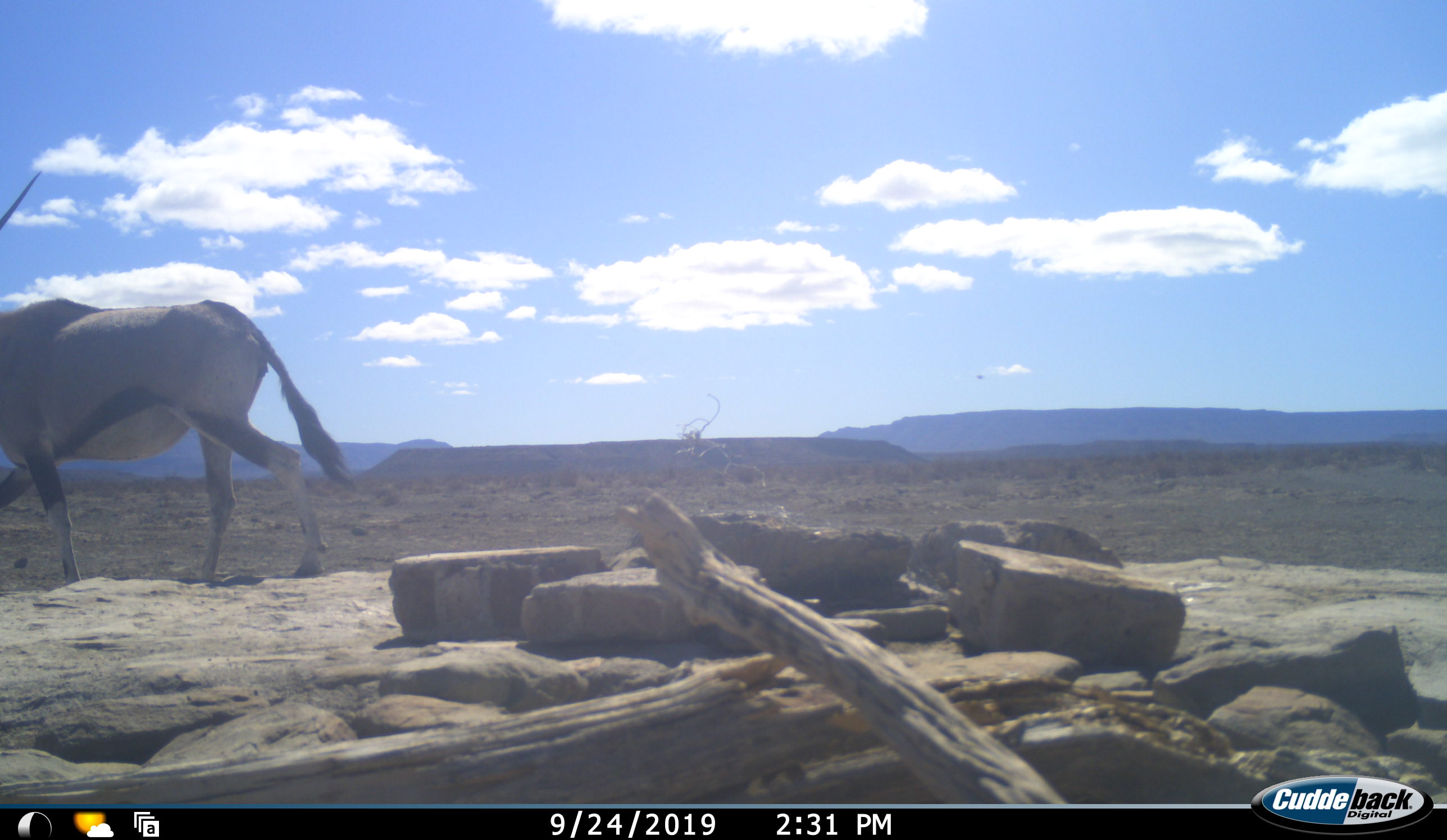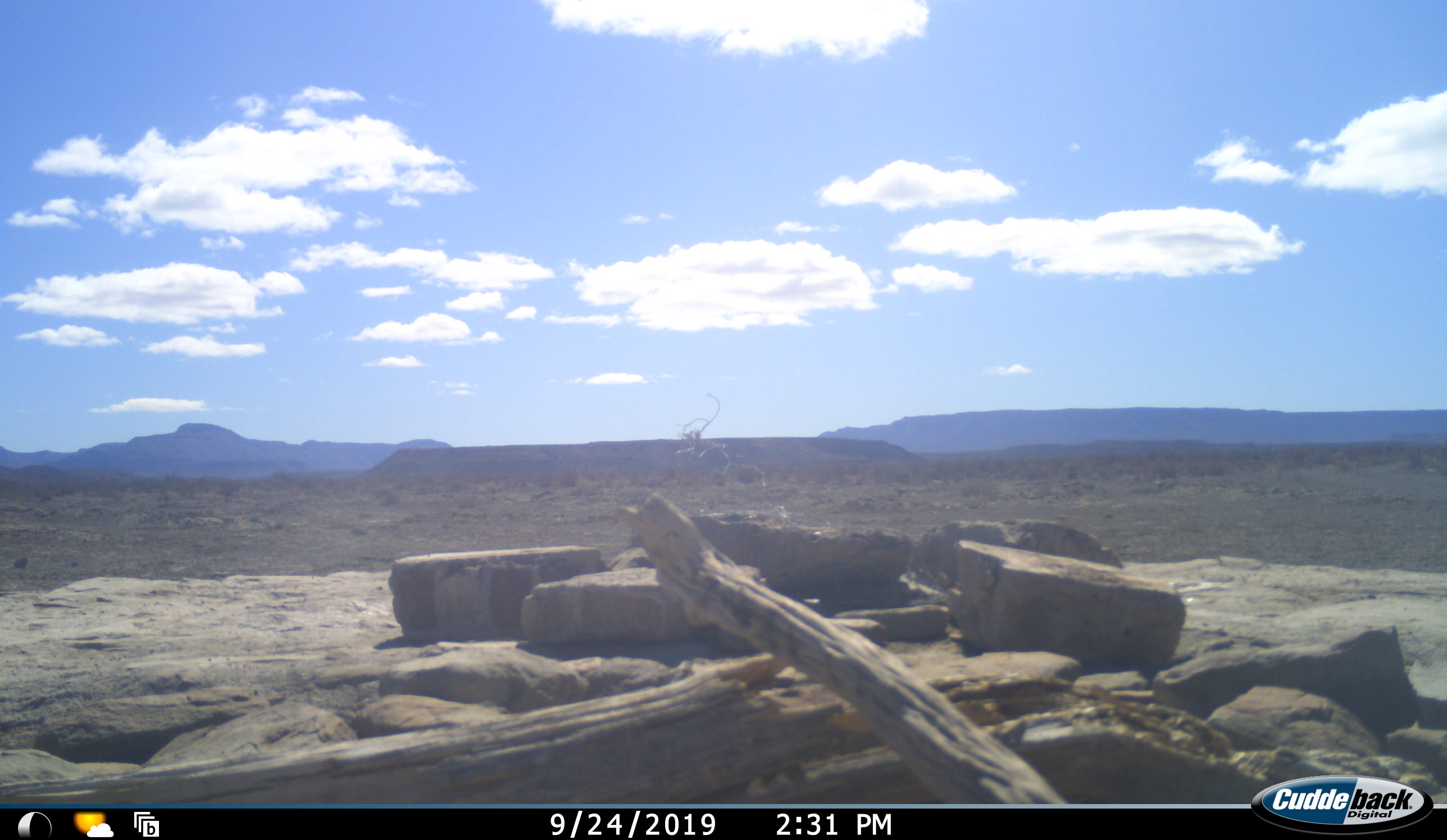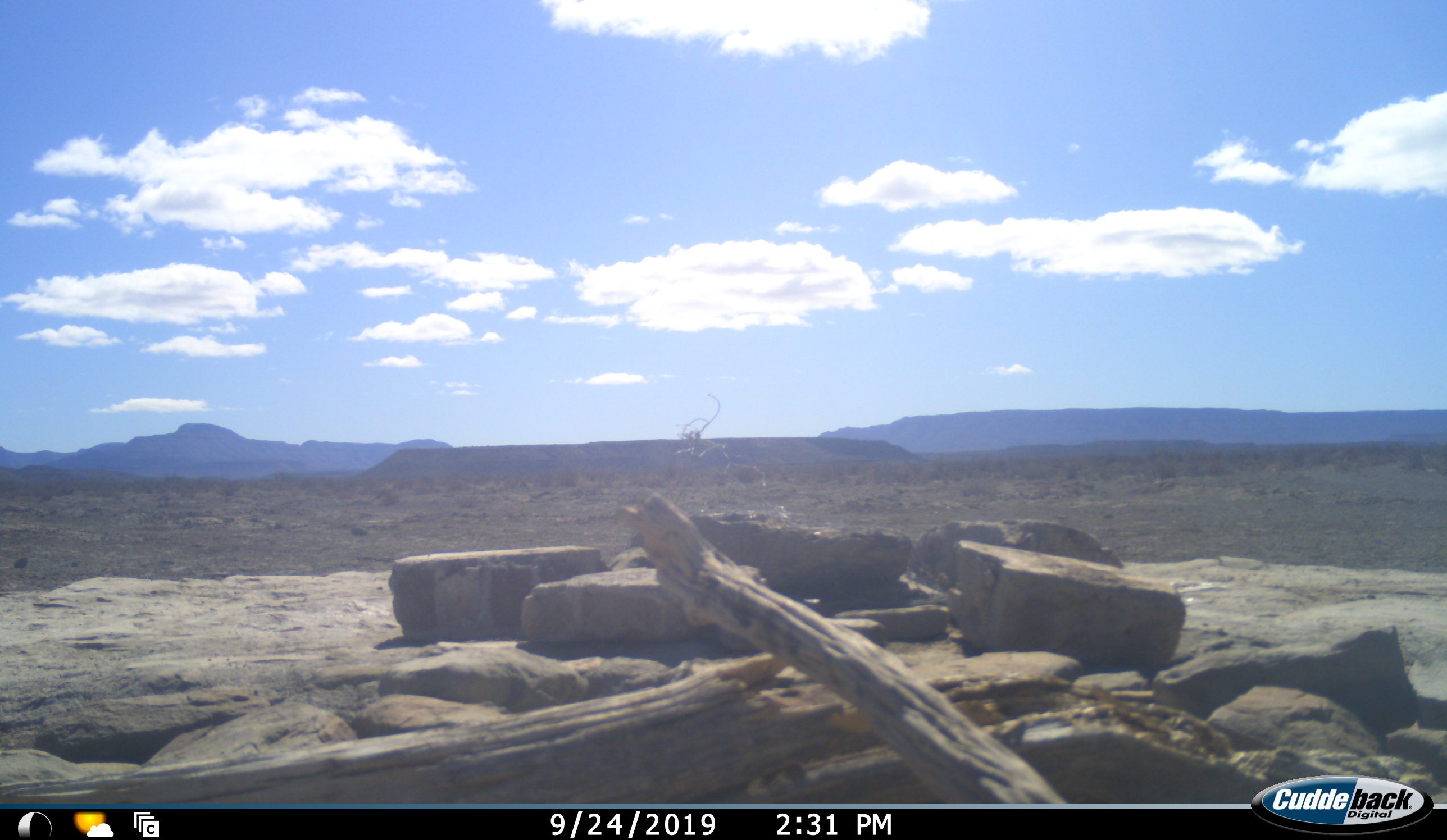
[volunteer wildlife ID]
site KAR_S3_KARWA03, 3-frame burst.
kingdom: Animalia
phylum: Chordata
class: Mammalia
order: Artiodactyla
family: Bovidae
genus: Oryx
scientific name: Oryx gazella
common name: gemsbok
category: oryx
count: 1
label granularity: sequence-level